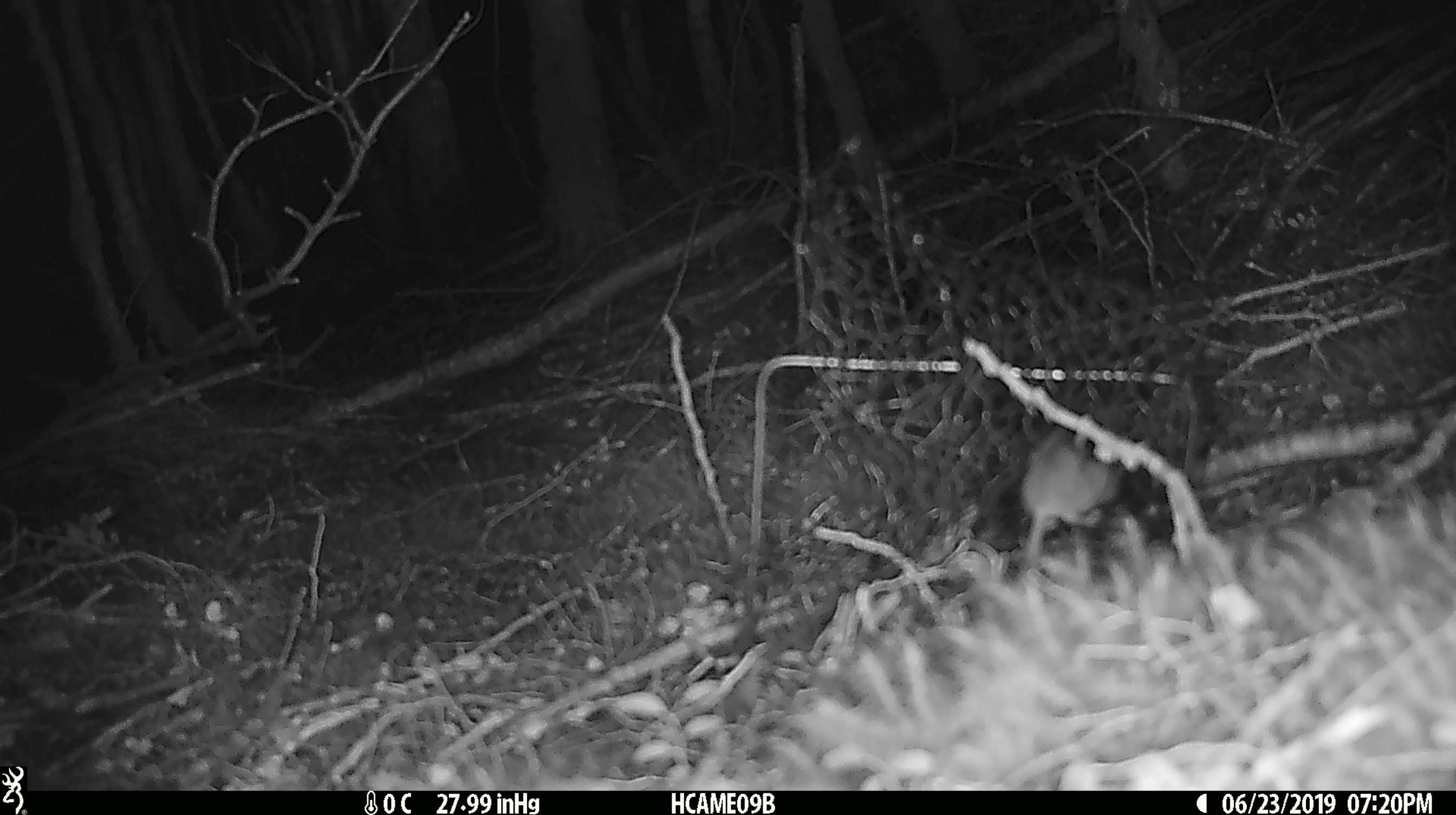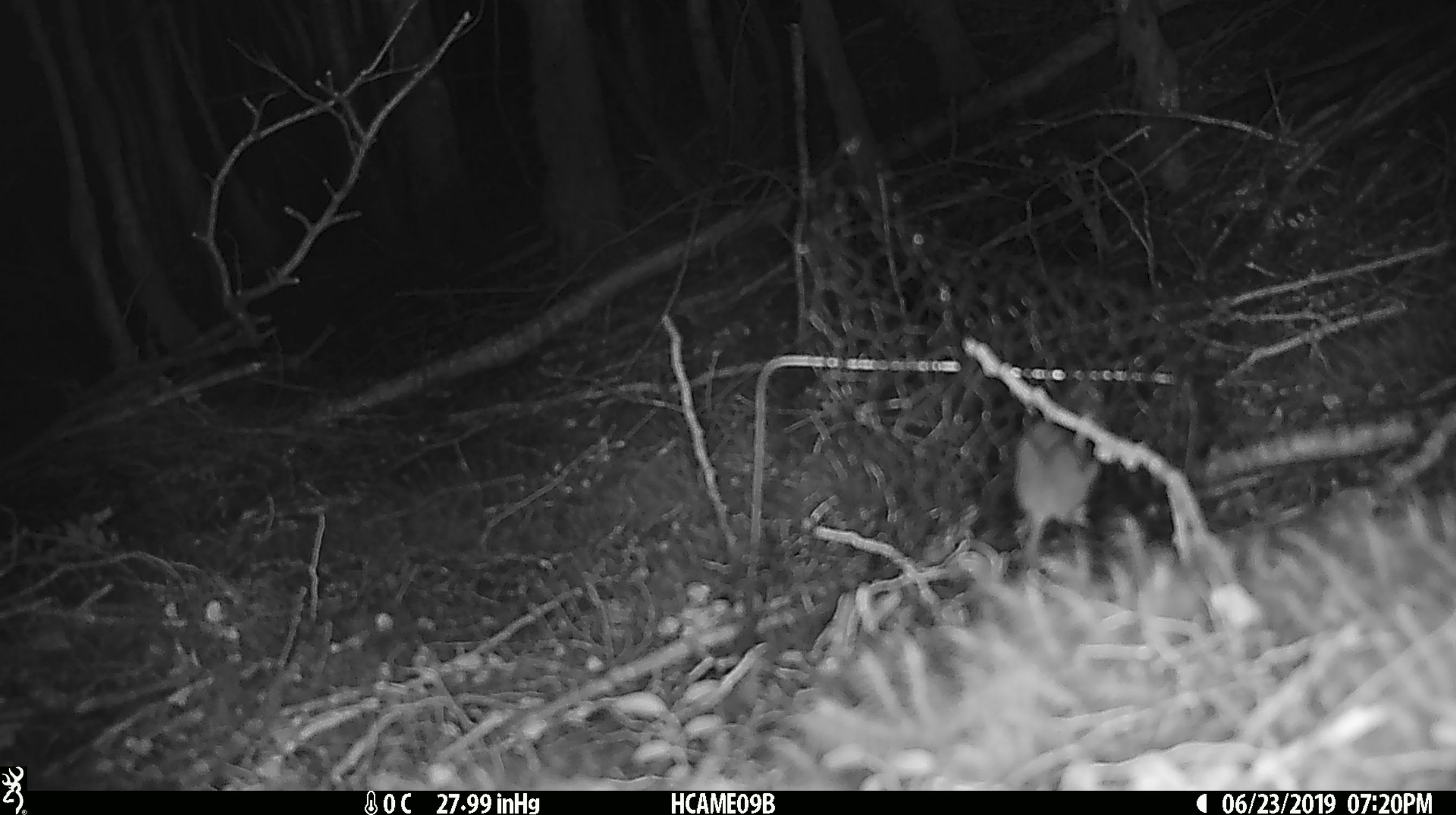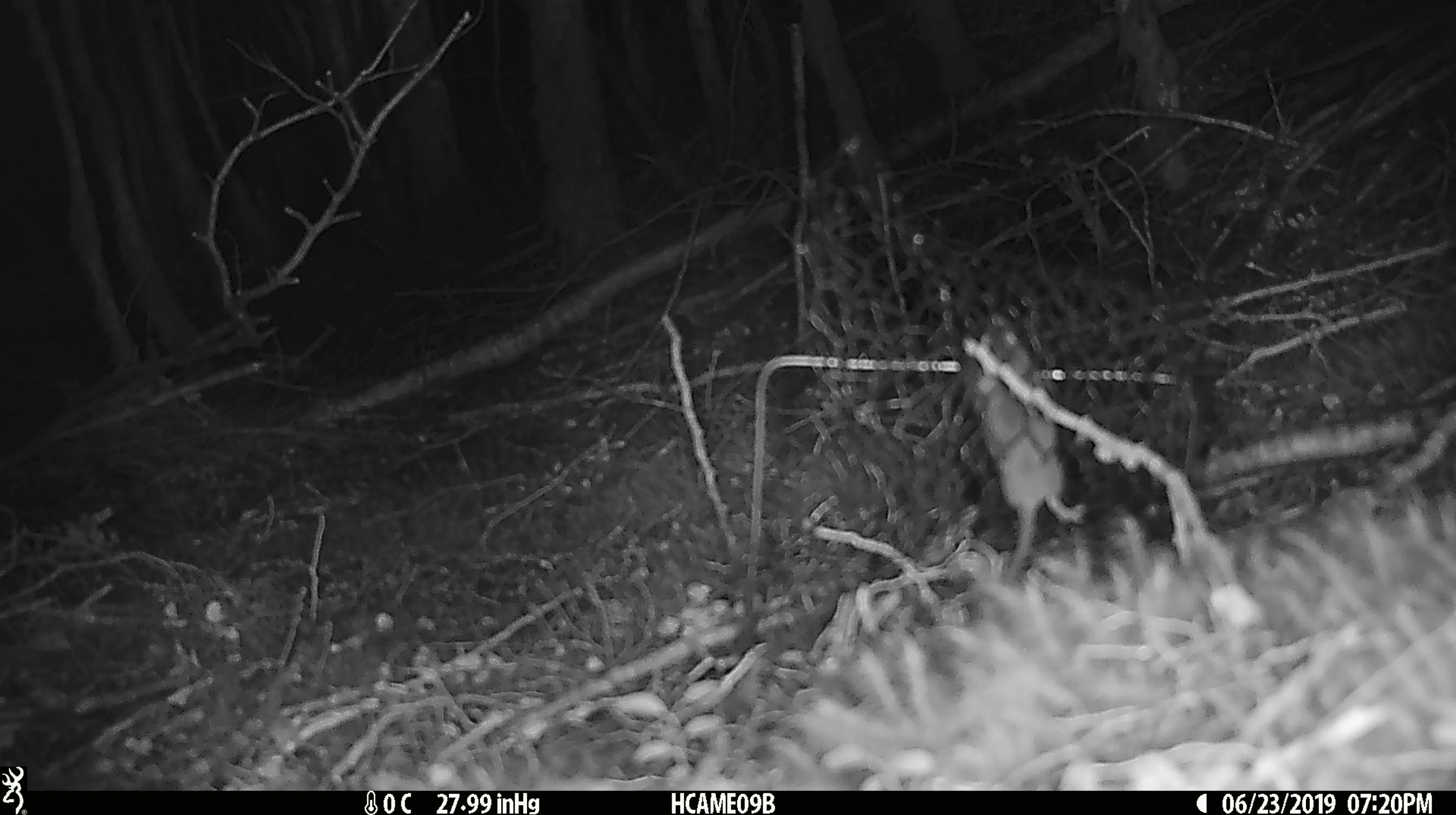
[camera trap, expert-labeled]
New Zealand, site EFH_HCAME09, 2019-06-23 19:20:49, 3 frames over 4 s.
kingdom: Animalia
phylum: Chordata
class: Mammalia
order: Rodentia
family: Muridae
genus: Mus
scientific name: Mus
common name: mouse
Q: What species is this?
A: Mouse (Mus).